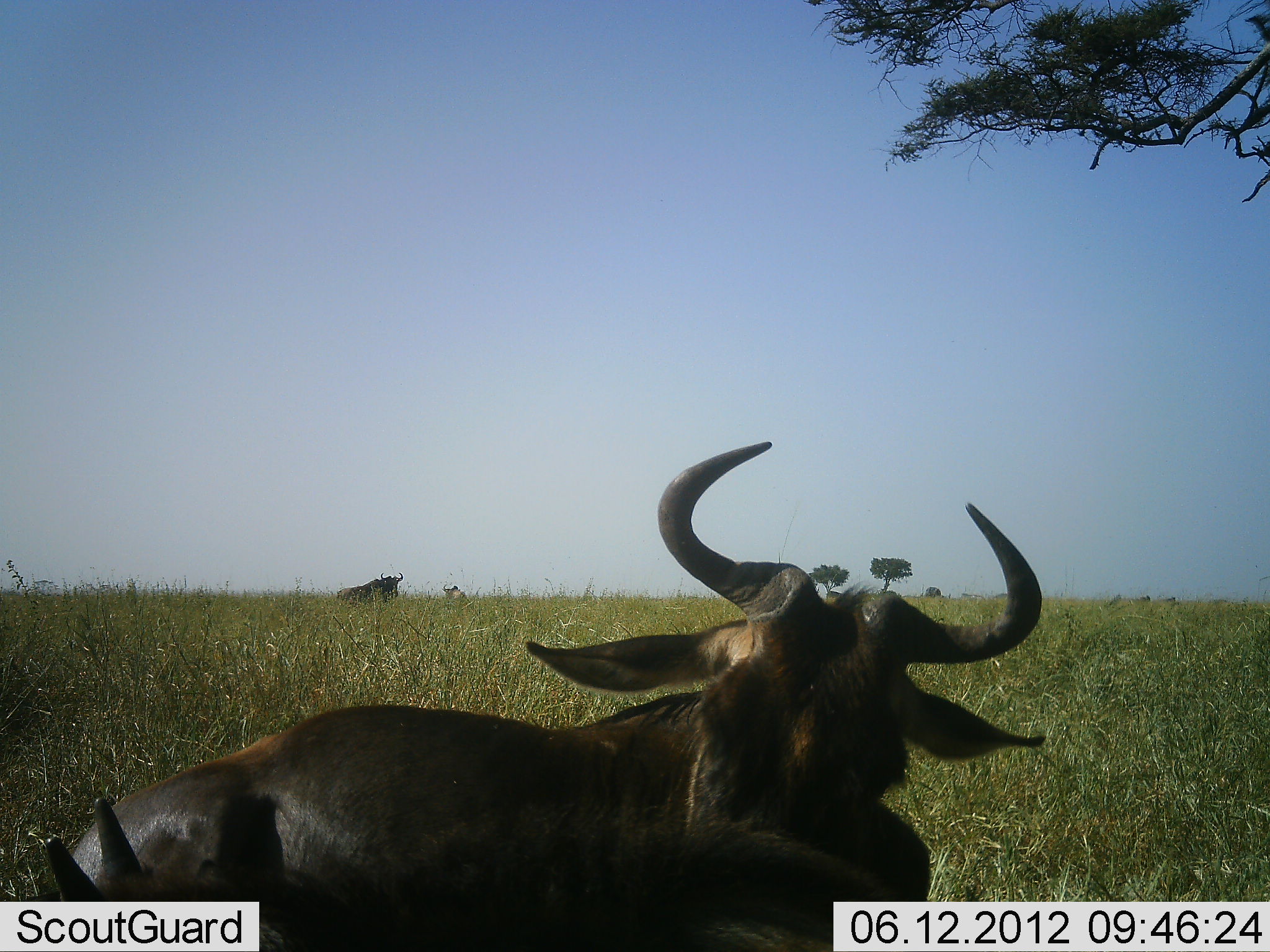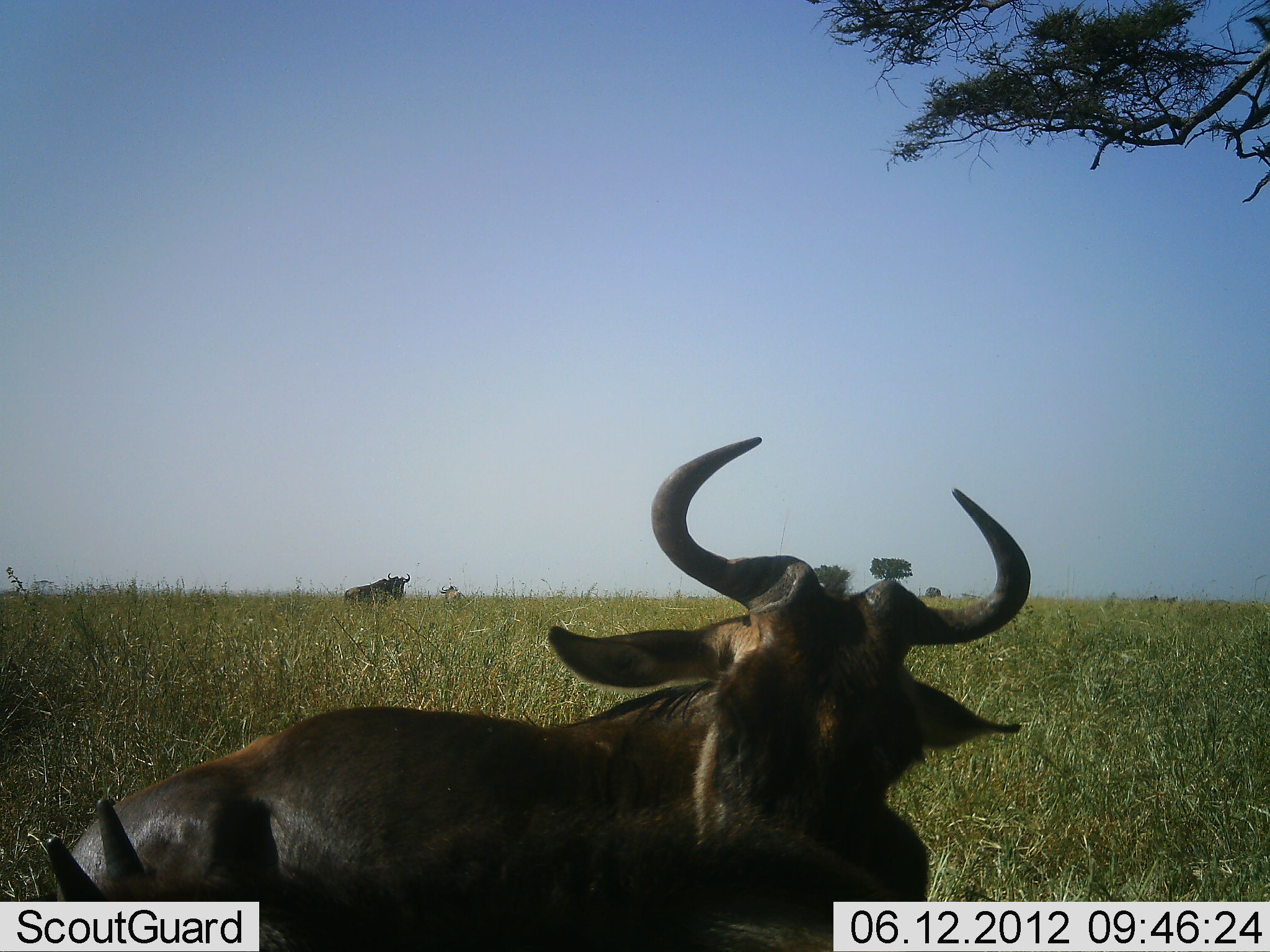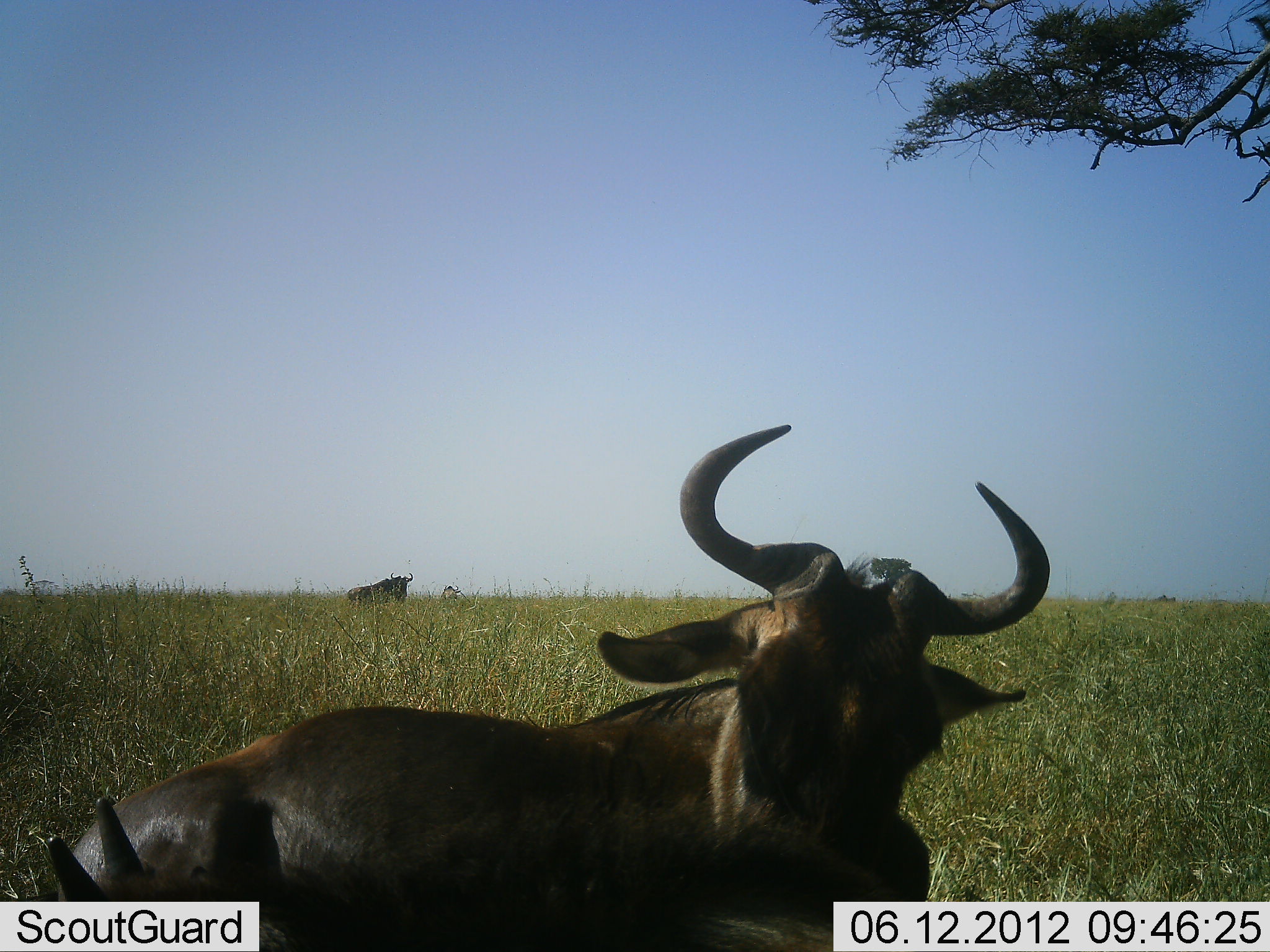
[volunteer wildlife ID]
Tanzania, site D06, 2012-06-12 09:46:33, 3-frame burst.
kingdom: Animalia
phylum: Chordata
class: Mammalia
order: Artiodactyla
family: Bovidae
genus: Connochaetes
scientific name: Connochaetes taurinus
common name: blue wildebeest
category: wildebeest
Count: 3.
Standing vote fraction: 40%.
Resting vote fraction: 80%.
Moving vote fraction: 0%.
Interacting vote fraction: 20%.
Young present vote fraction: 30%.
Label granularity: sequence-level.